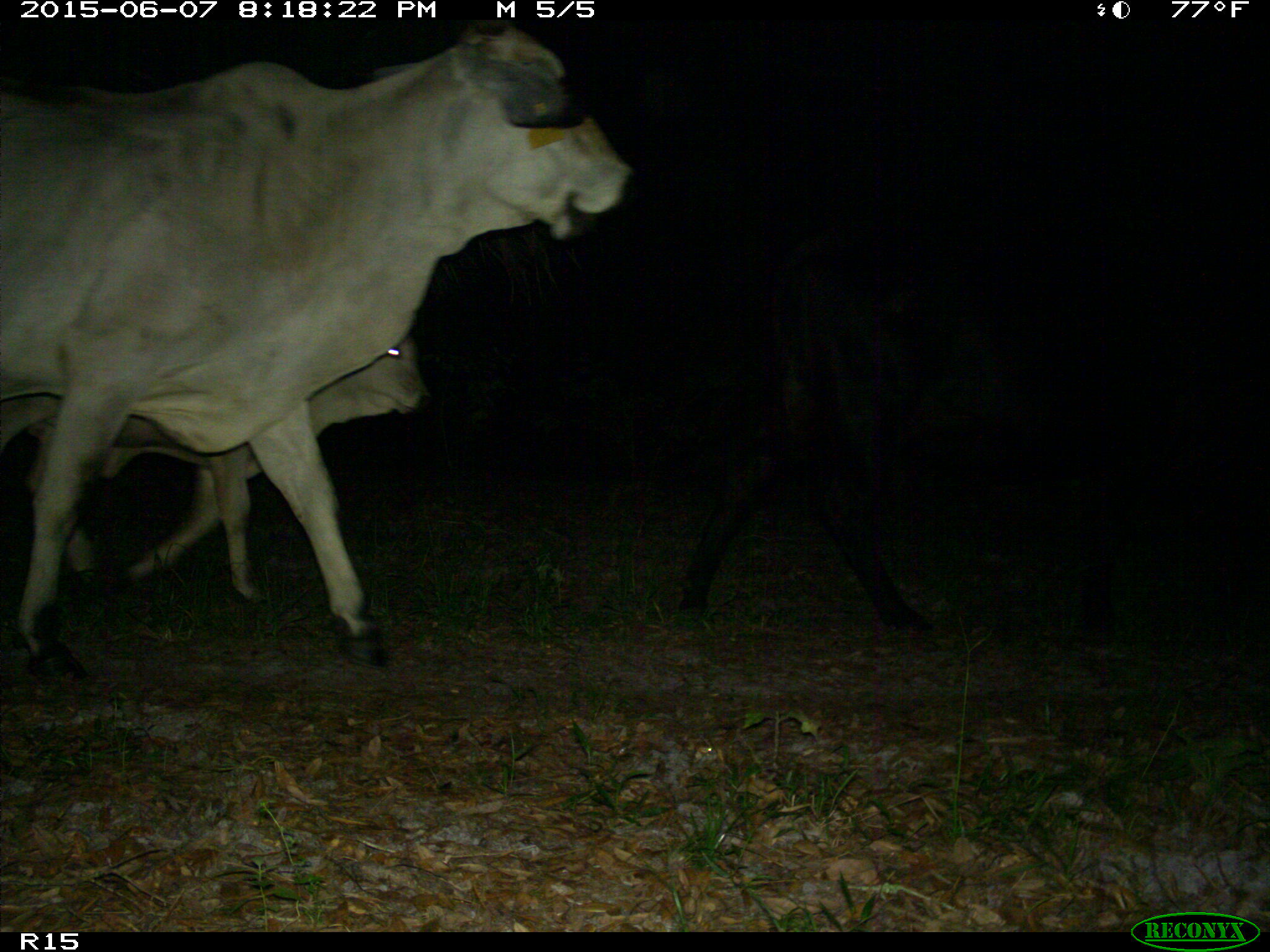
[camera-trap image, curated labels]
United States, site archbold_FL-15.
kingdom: Animalia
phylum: Chordata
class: Mammalia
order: Artiodactyla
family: Bovidae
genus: Bos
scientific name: Bos taurus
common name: domestic cow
Bos taurus (domestic cow).